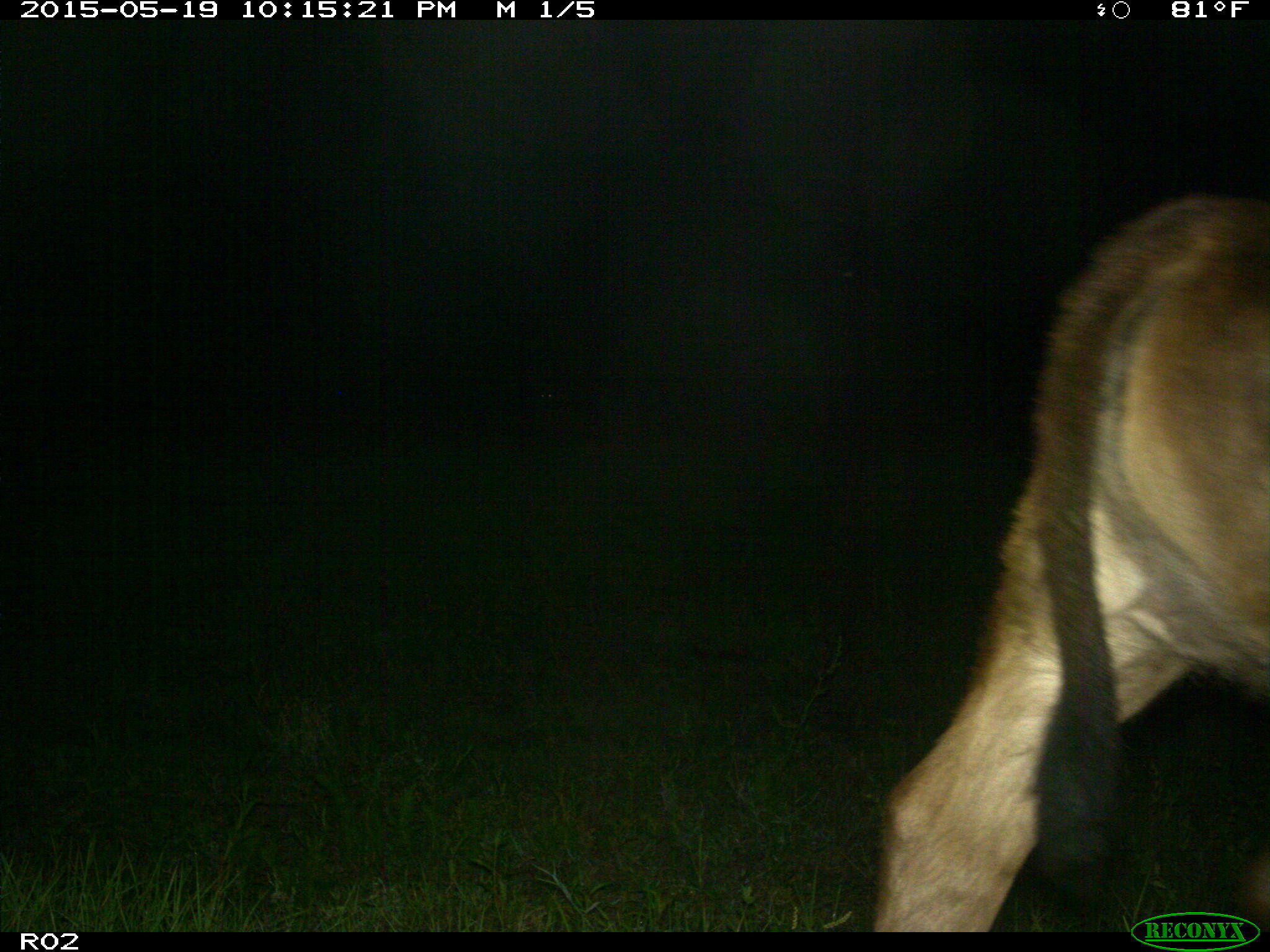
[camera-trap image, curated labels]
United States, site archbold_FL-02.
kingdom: Animalia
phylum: Chordata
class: Mammalia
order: Artiodactyla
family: Bovidae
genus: Bos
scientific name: Bos taurus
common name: domestic cow